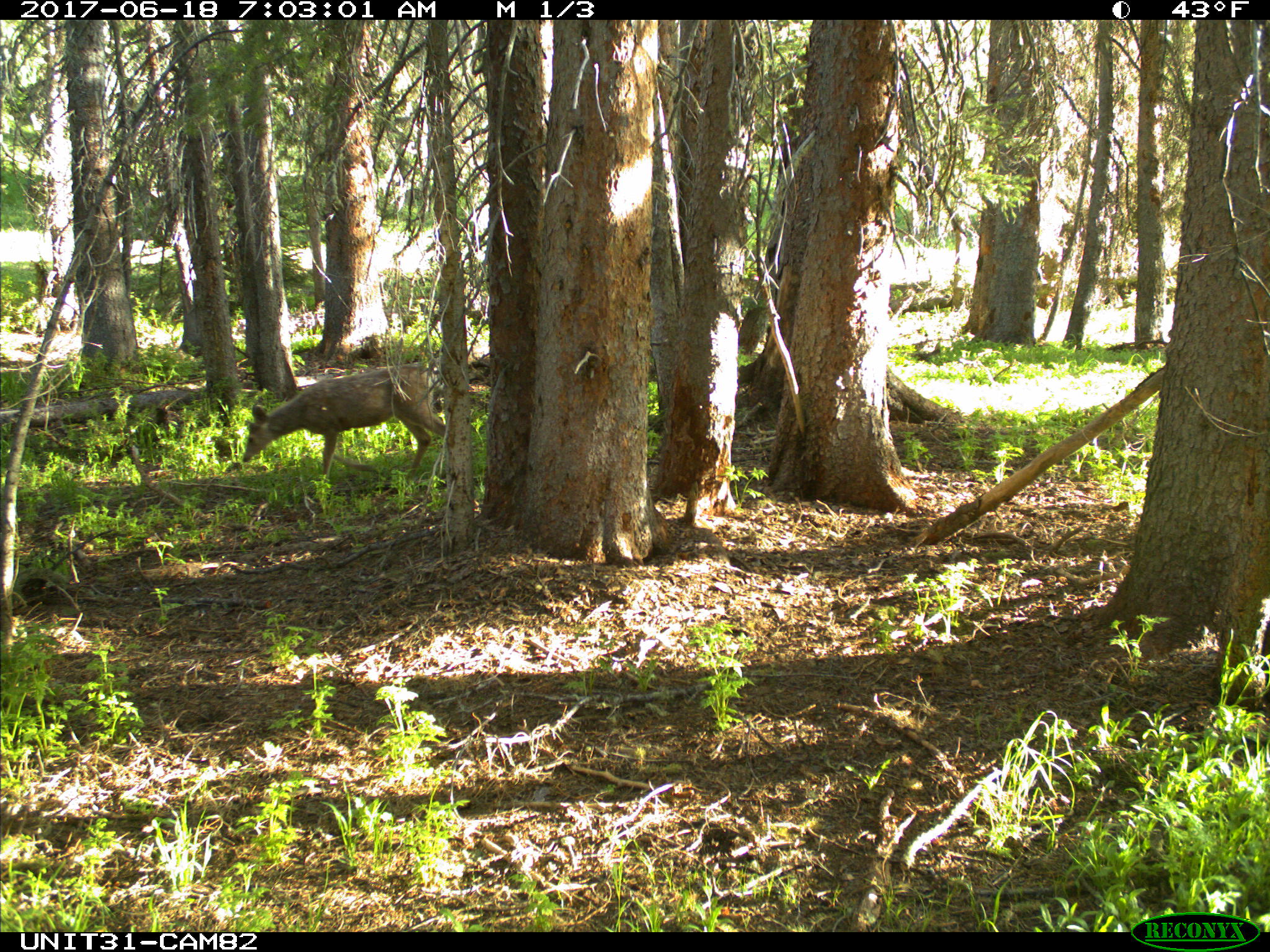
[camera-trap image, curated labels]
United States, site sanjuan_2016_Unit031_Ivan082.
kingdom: Animalia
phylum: Chordata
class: Mammalia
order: Artiodactyla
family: Cervidae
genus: Odocoileus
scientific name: Odocoileus hemionus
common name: mule deer